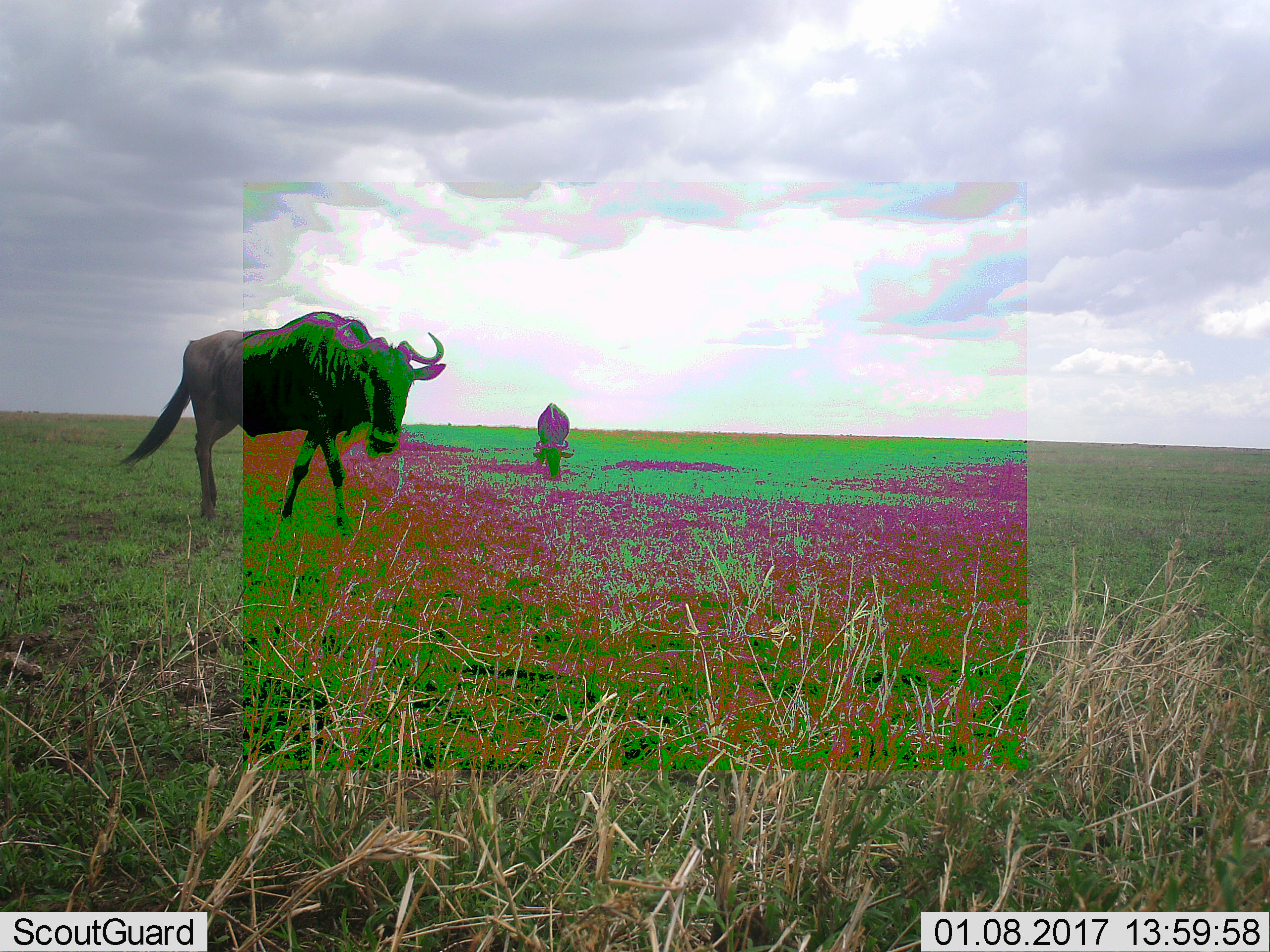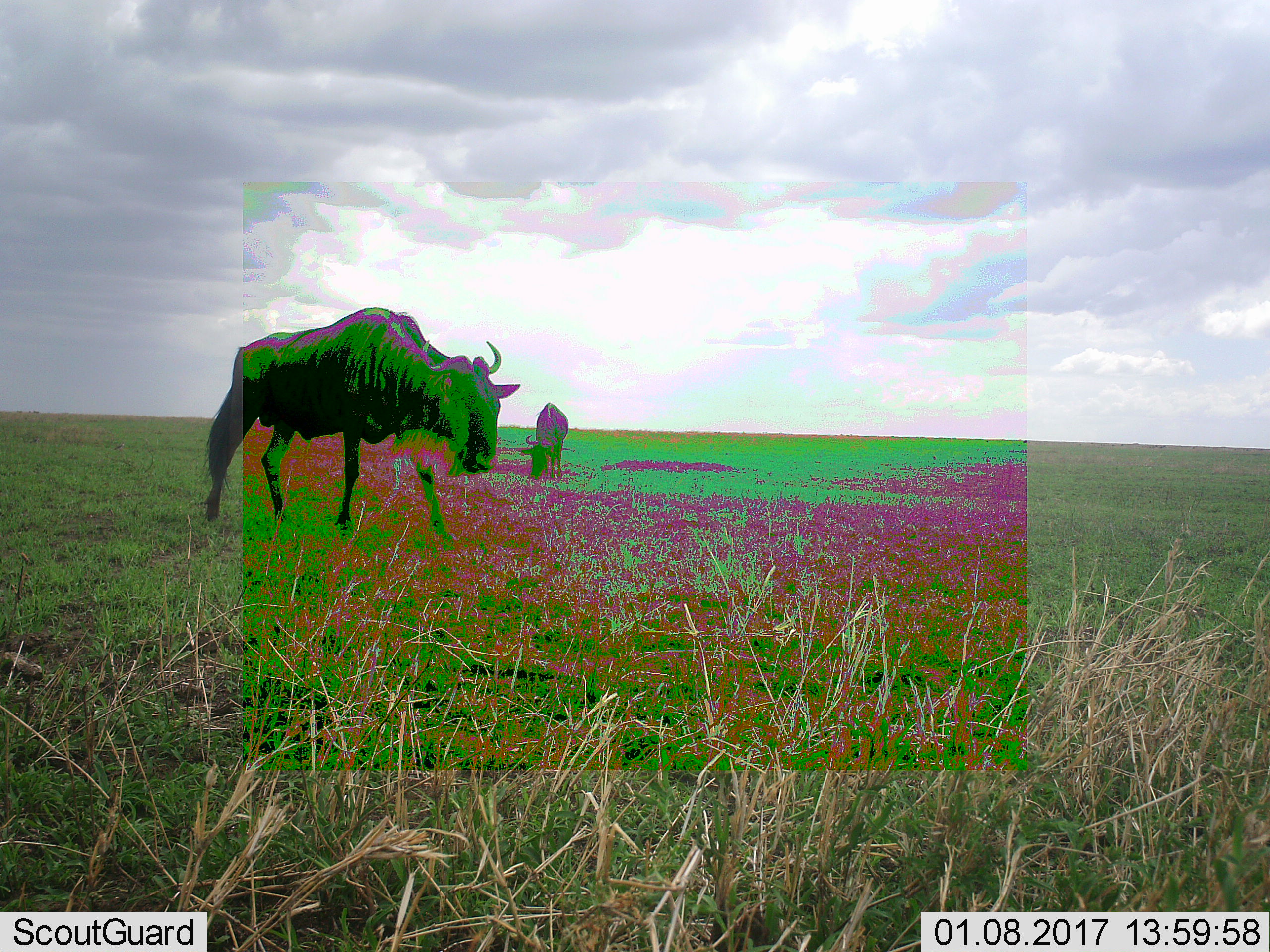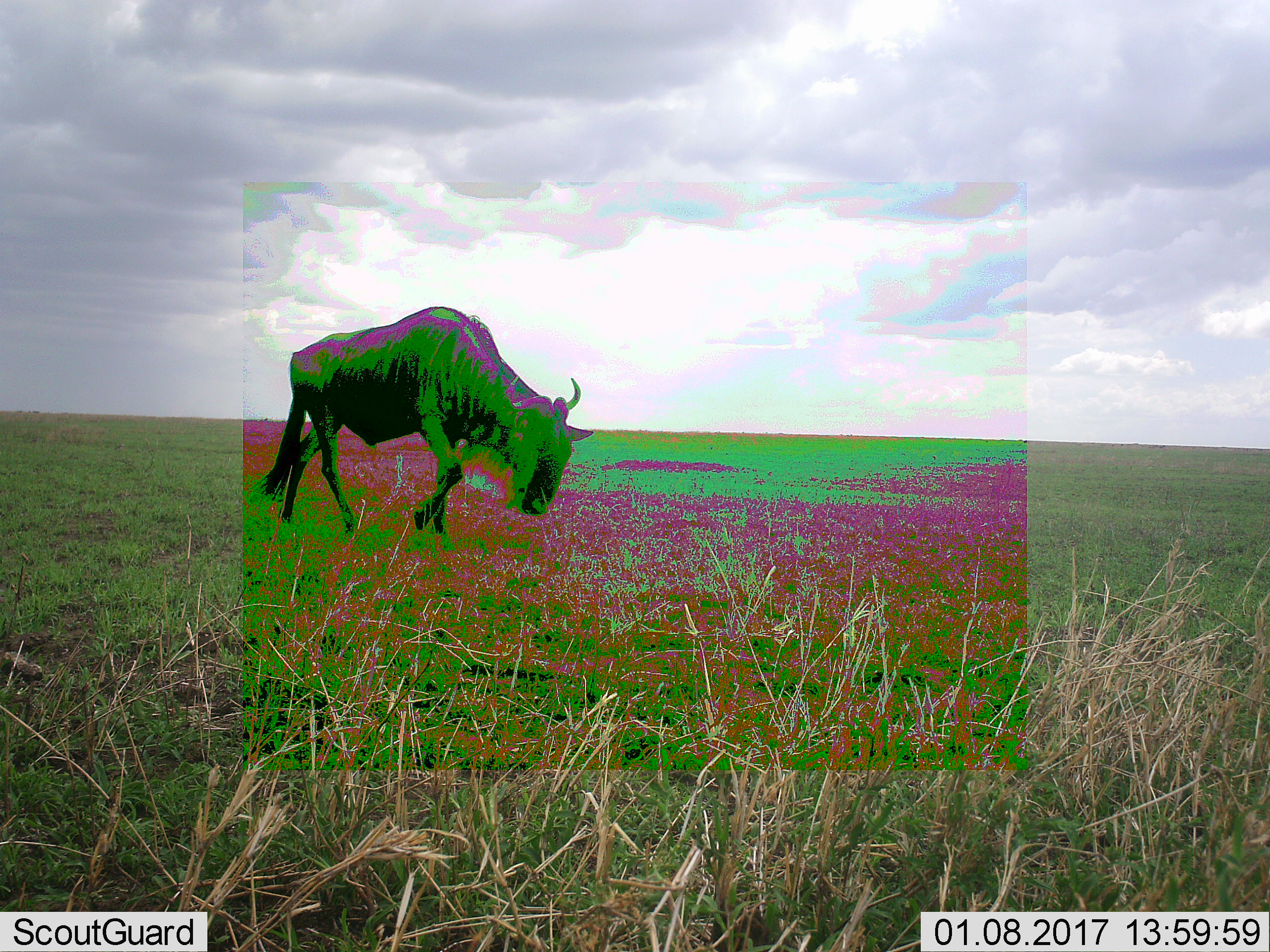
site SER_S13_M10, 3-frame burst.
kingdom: Animalia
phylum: Chordata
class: Mammalia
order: Artiodactyla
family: Bovidae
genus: Connochaetes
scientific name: Connochaetes taurinus taurinus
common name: blue wildebeest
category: wildebeestblue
Wildebeestblue (blue wildebeest) (Connochaetes taurinus taurinus), count 2. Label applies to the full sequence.